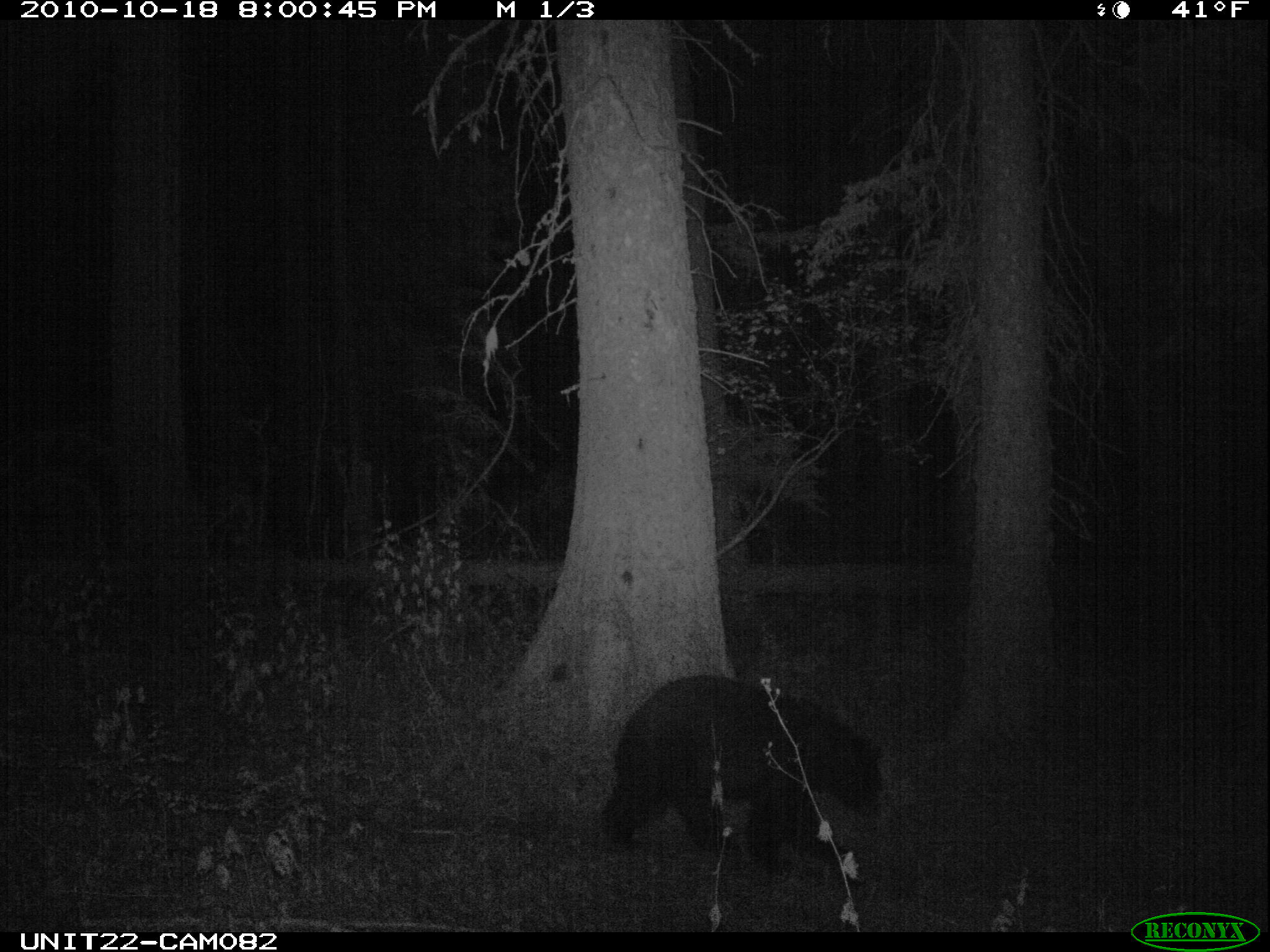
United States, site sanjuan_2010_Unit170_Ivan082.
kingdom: Animalia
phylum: Chordata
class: Mammalia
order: Carnivora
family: Ursidae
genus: Ursus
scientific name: Ursus americanus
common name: american black bear